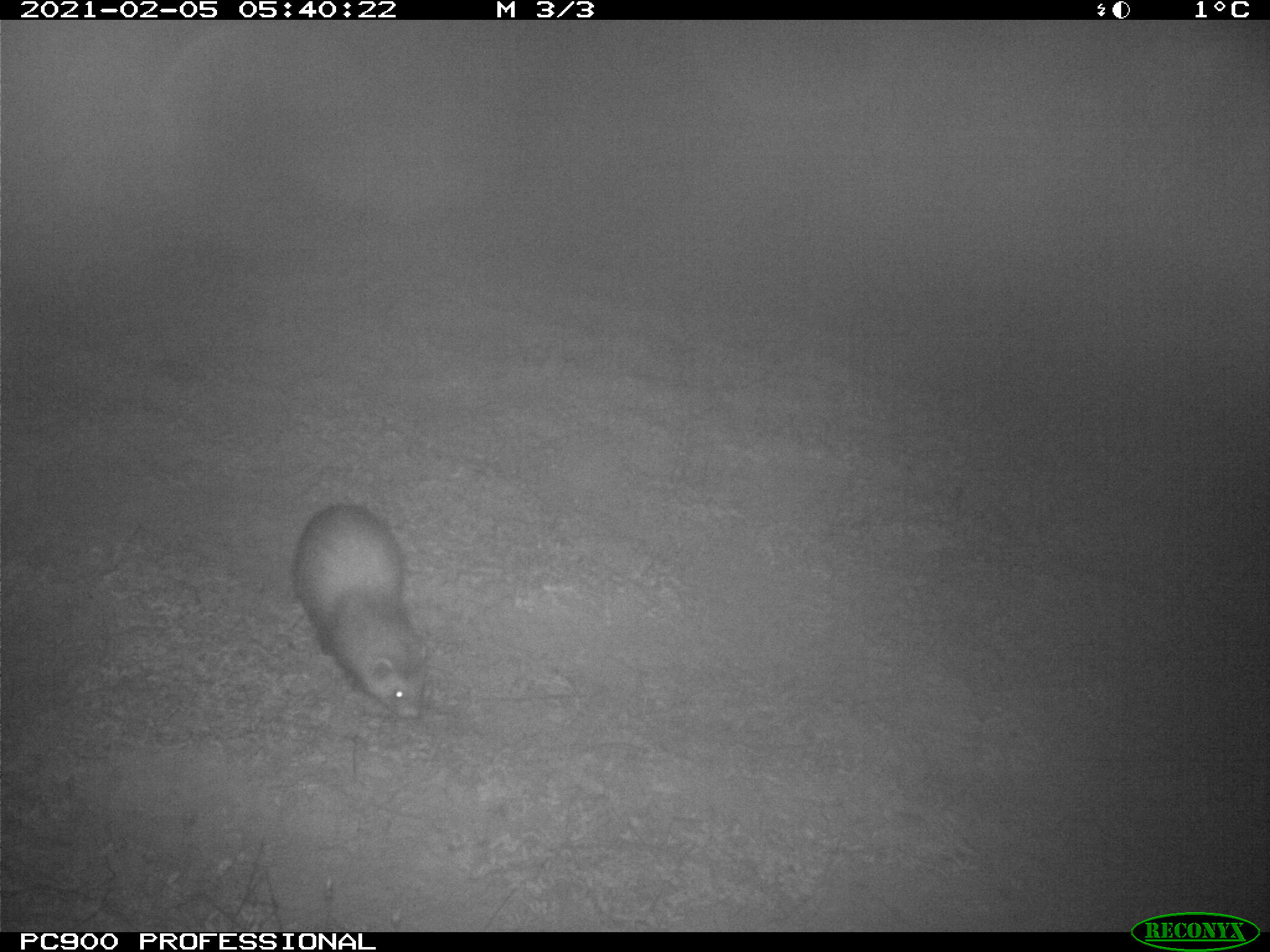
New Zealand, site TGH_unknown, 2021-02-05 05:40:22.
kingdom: Animalia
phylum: Chordata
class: Mammalia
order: Carnivora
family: Mustelidae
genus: Mustela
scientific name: Mustela furo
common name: ferret